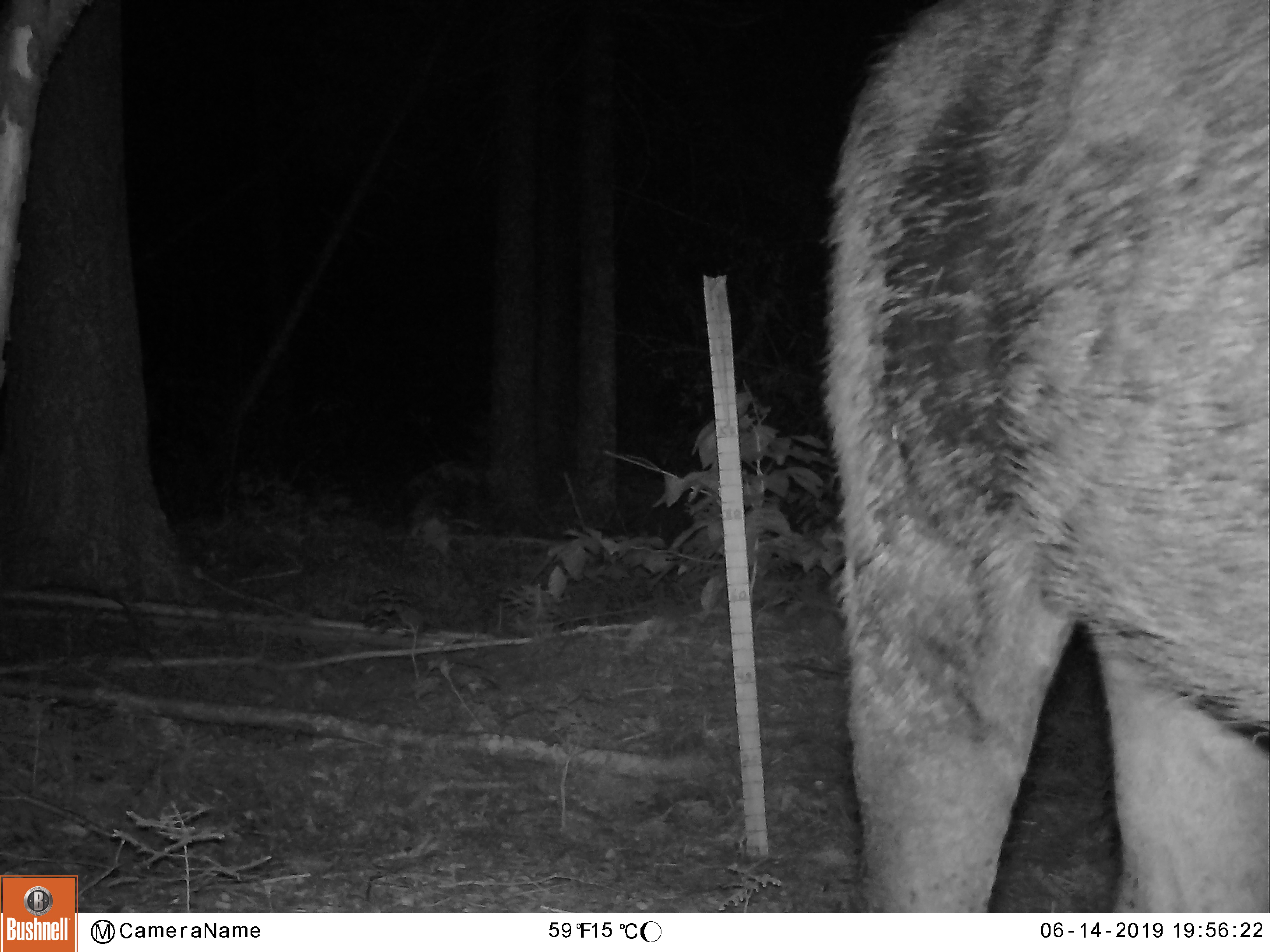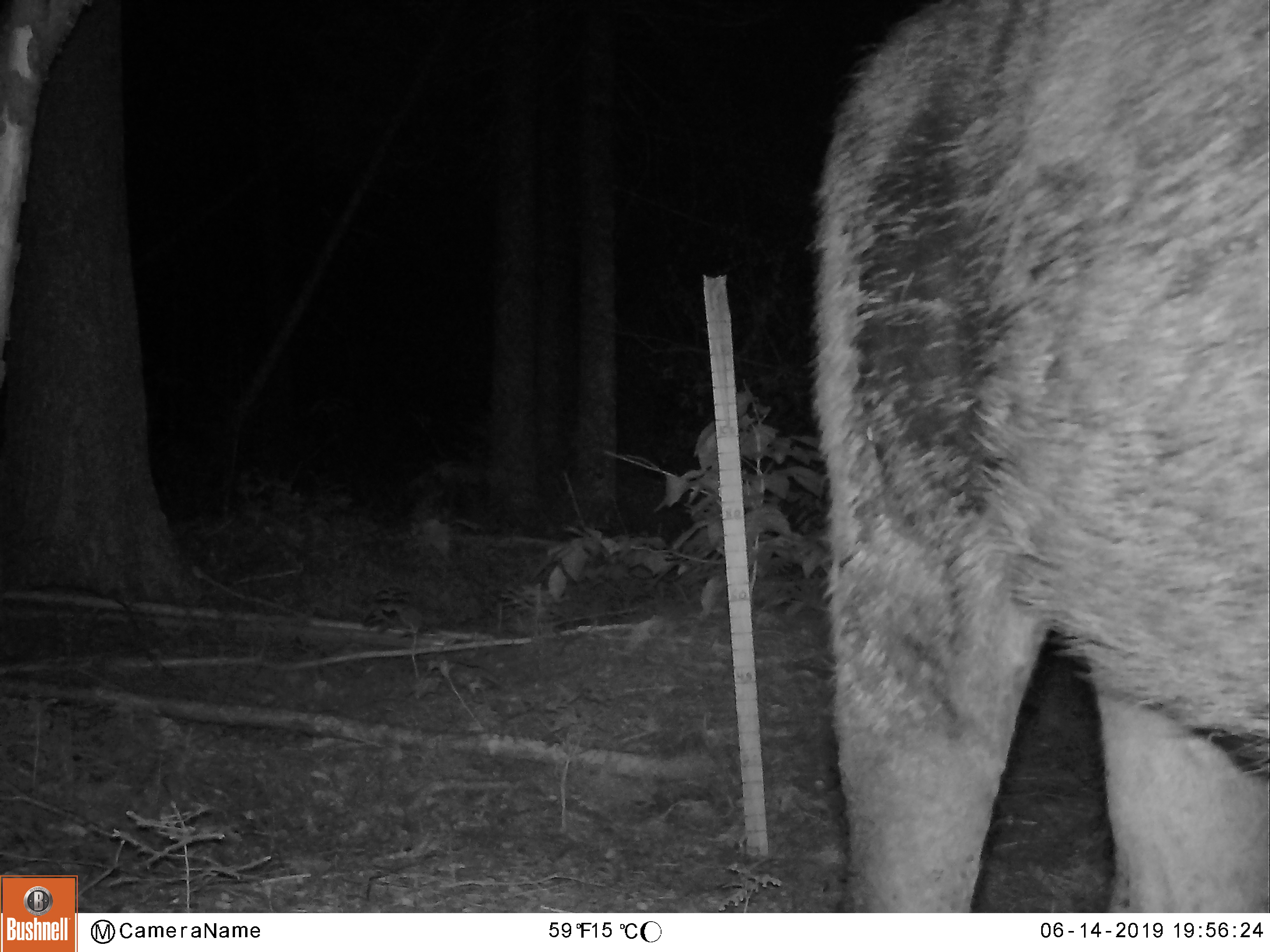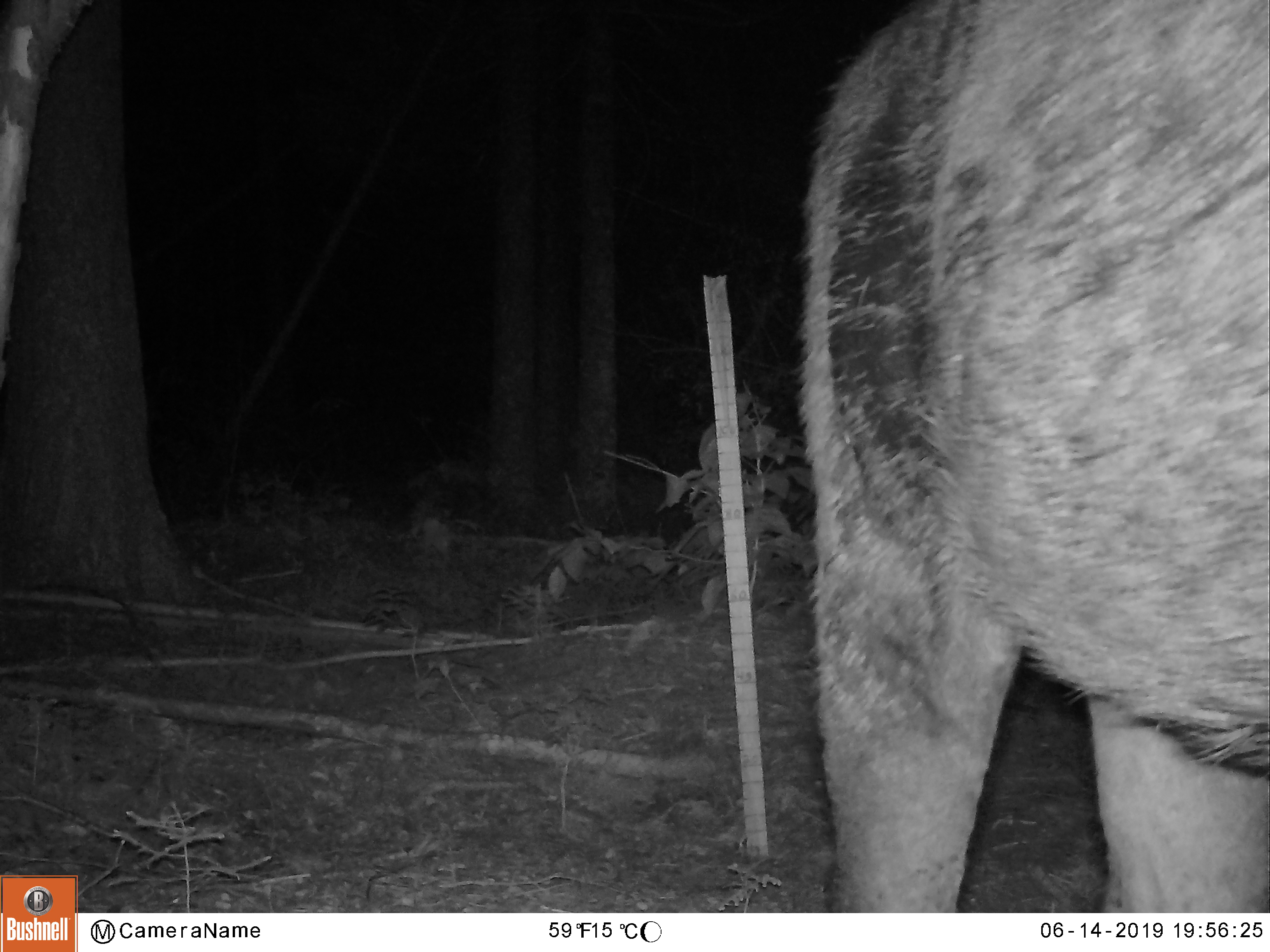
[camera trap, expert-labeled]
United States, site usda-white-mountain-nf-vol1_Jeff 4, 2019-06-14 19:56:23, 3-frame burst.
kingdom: Animalia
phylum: Chordata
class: Mammalia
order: Artiodactyla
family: Cervidae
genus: Alces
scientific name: Alces alces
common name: moose